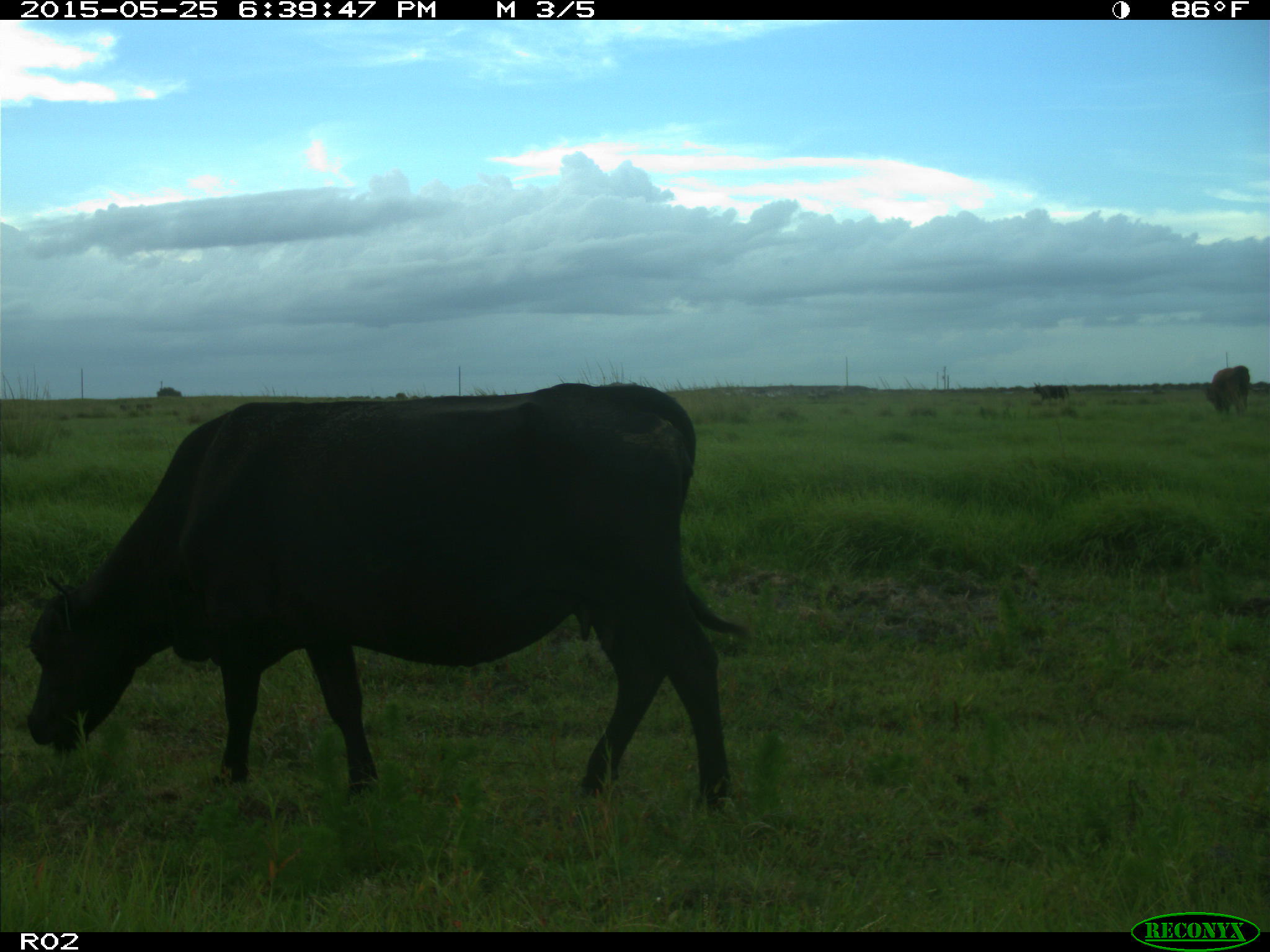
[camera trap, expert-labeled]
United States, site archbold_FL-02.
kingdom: Animalia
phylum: Chordata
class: Mammalia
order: Artiodactyla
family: Bovidae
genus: Bos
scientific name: Bos taurus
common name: domestic cow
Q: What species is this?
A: Bos taurus (domestic cow).